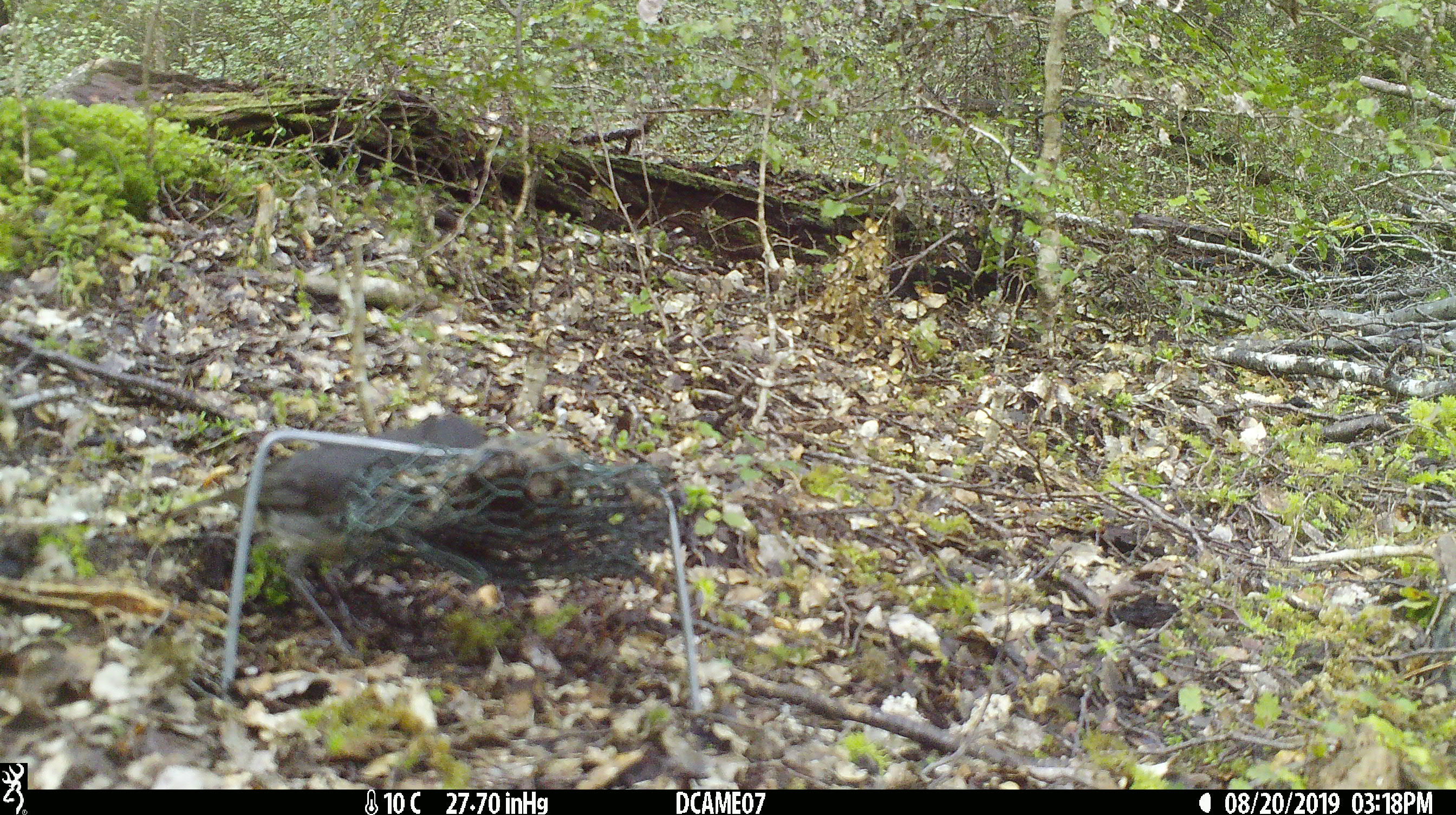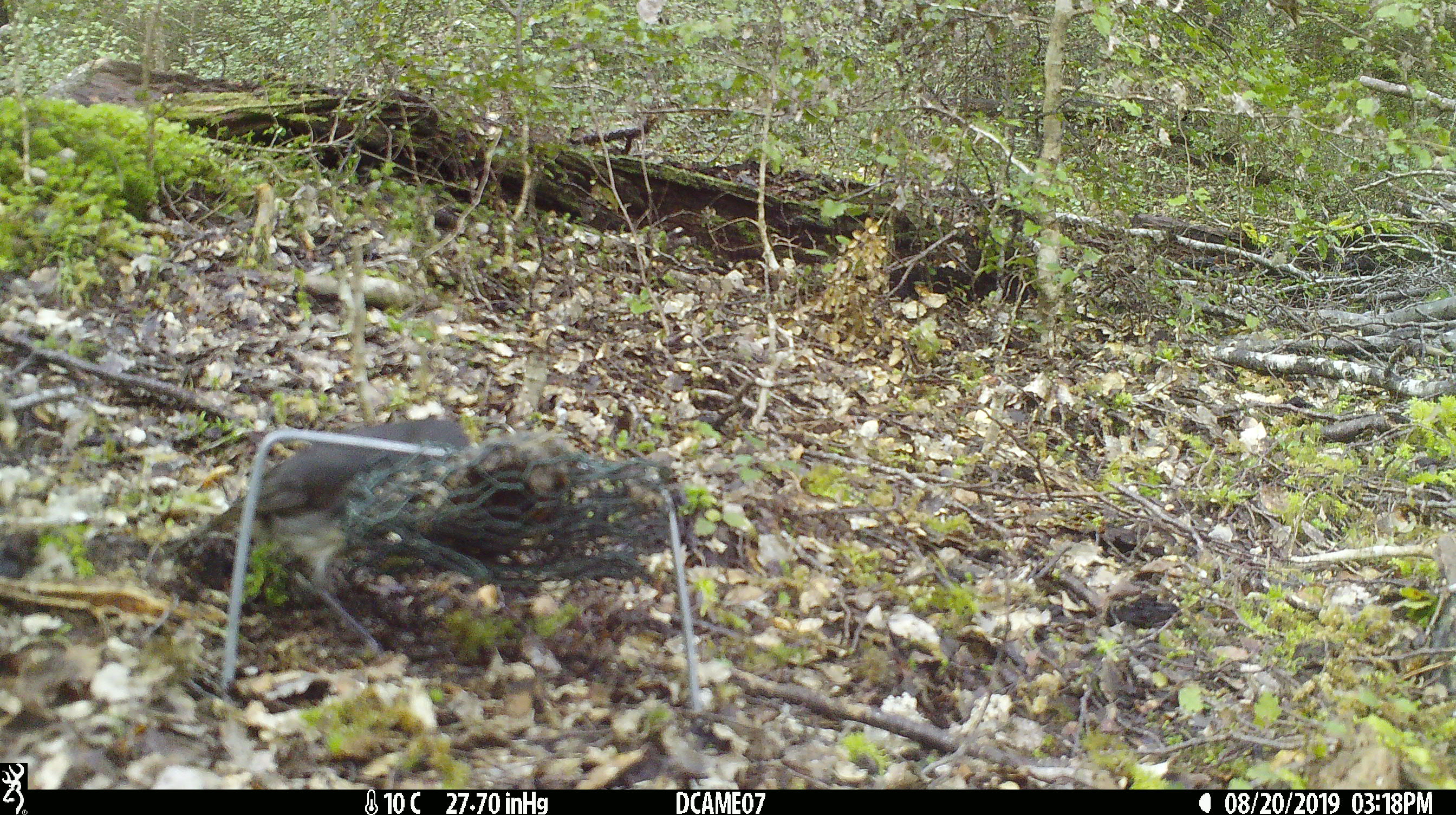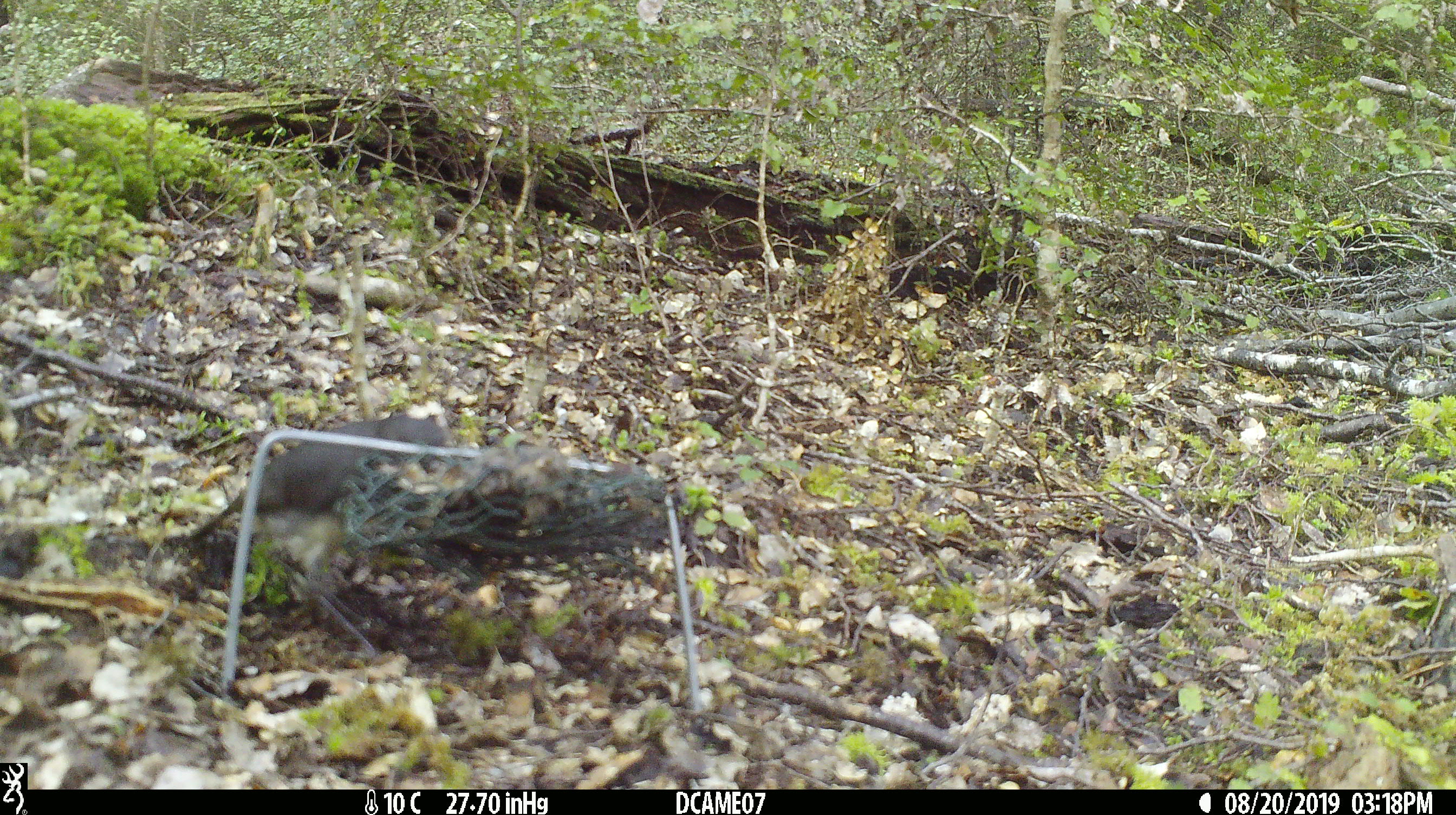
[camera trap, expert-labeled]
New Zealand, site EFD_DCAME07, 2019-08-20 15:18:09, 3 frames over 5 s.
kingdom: Animalia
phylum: Chordata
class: Aves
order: Passeriformes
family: Petroicidae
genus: Petroica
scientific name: Petroica australis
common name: new zealand robin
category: robin